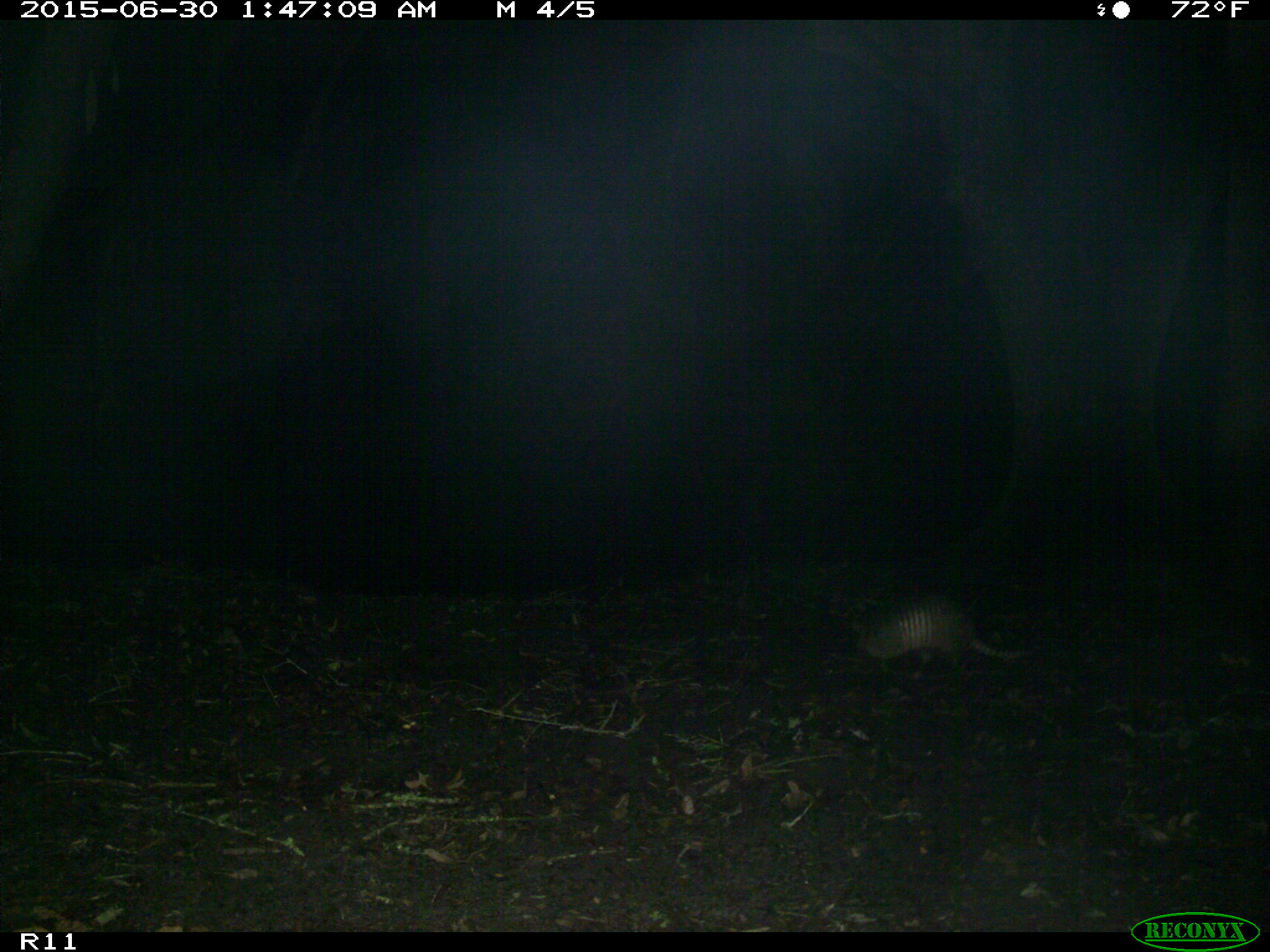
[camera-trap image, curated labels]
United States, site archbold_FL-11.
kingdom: Animalia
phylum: Chordata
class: Mammalia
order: Cingulata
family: Dasypodidae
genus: Dasypus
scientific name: Dasypus novemcinctus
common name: nine-banded armadillo